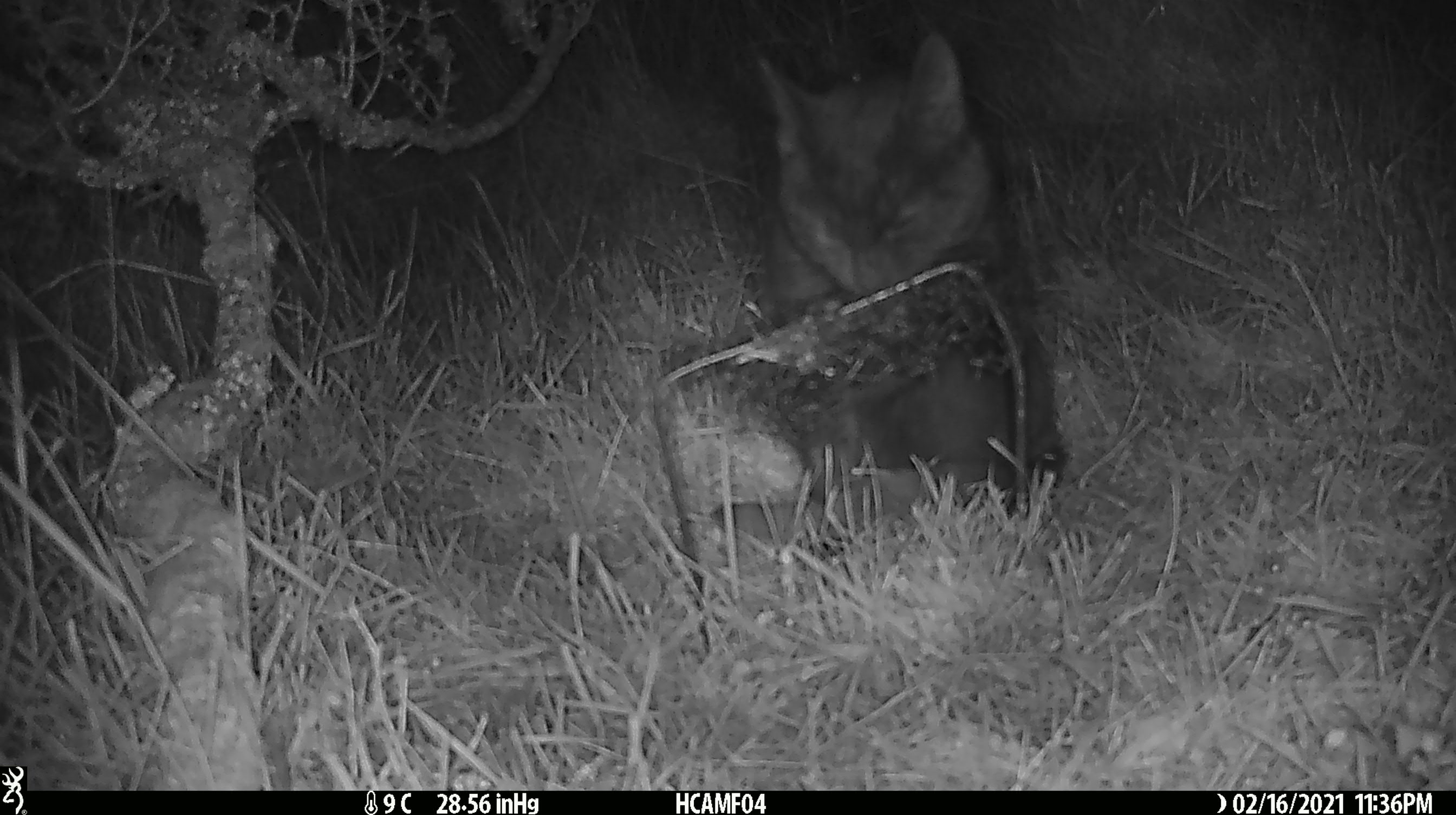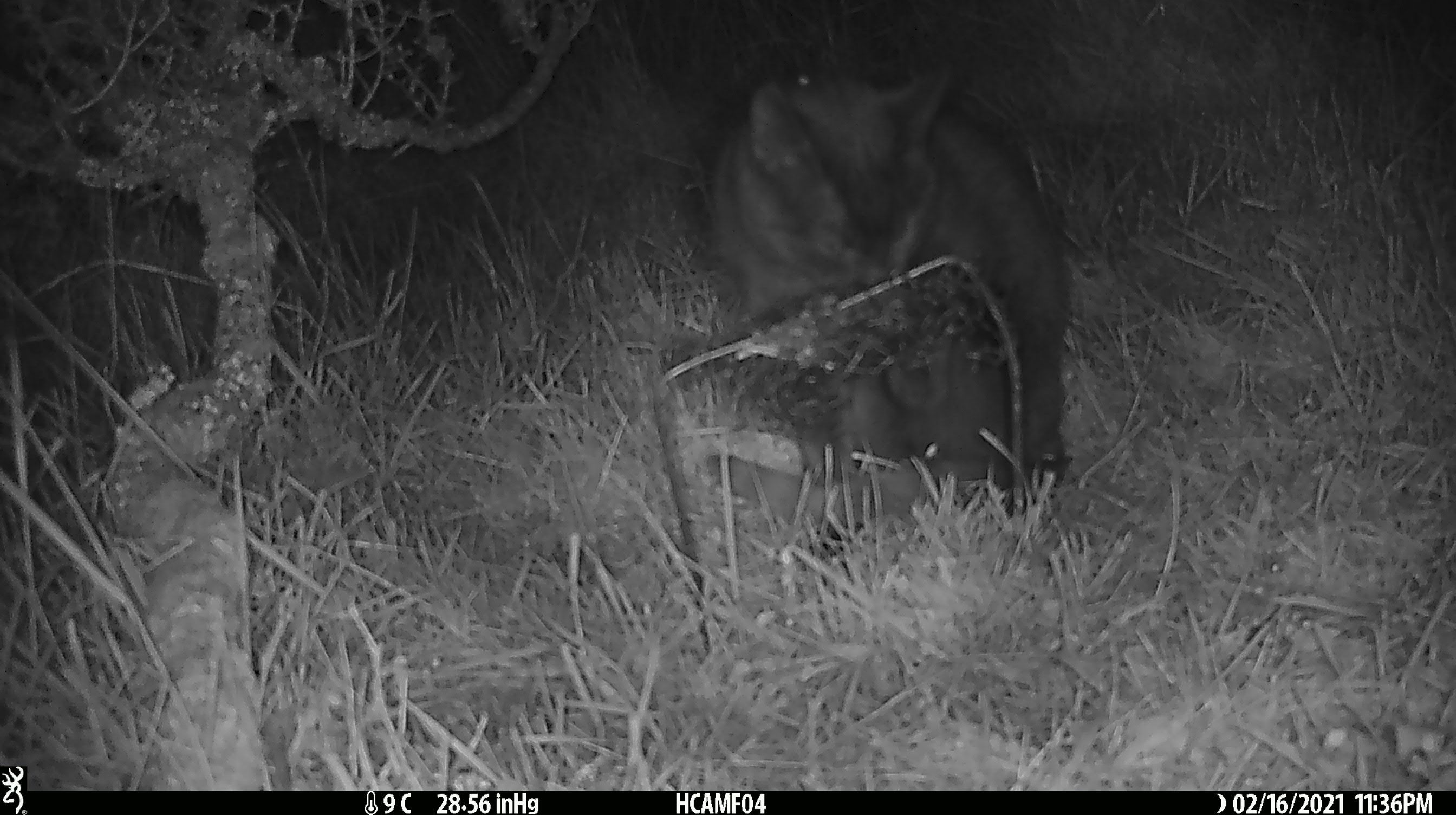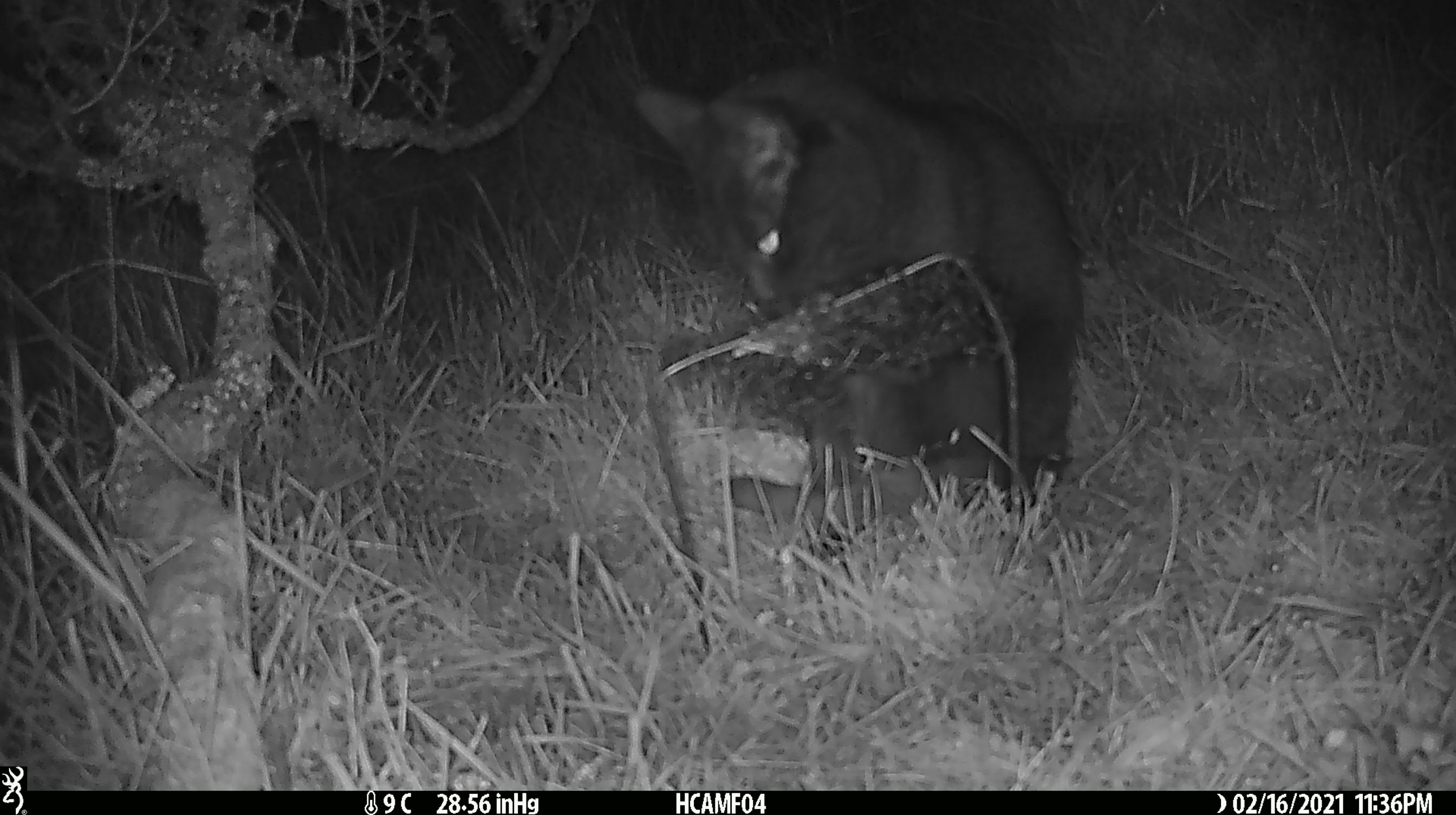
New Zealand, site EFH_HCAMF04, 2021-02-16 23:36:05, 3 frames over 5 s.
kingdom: Animalia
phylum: Chordata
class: Mammalia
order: Carnivora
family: Felidae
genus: Felis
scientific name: Felis catus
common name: domestic cat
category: cat